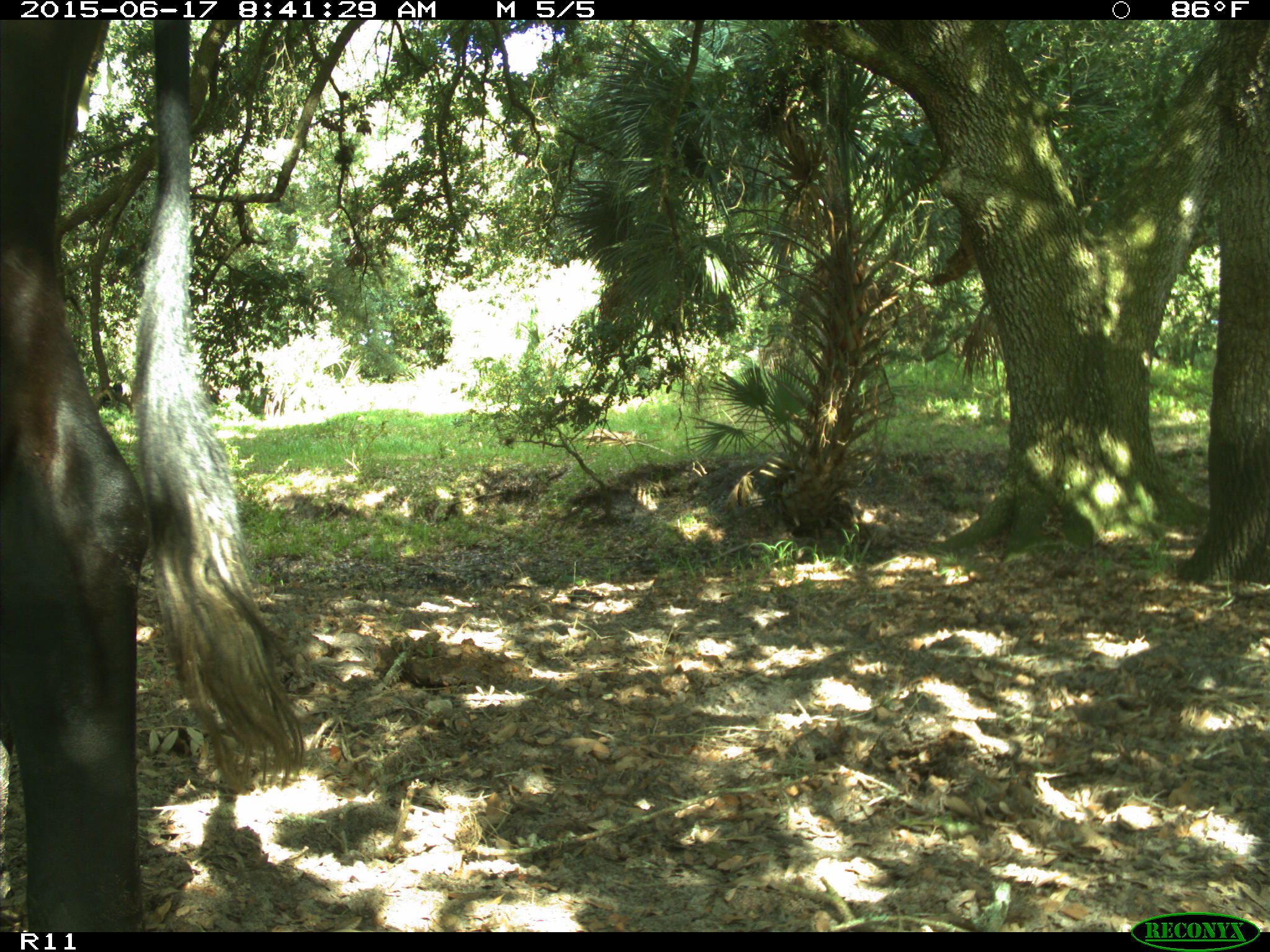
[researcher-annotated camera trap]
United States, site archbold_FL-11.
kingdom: Animalia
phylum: Chordata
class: Mammalia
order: Artiodactyla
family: Bovidae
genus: Bos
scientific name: Bos taurus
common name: domestic cow